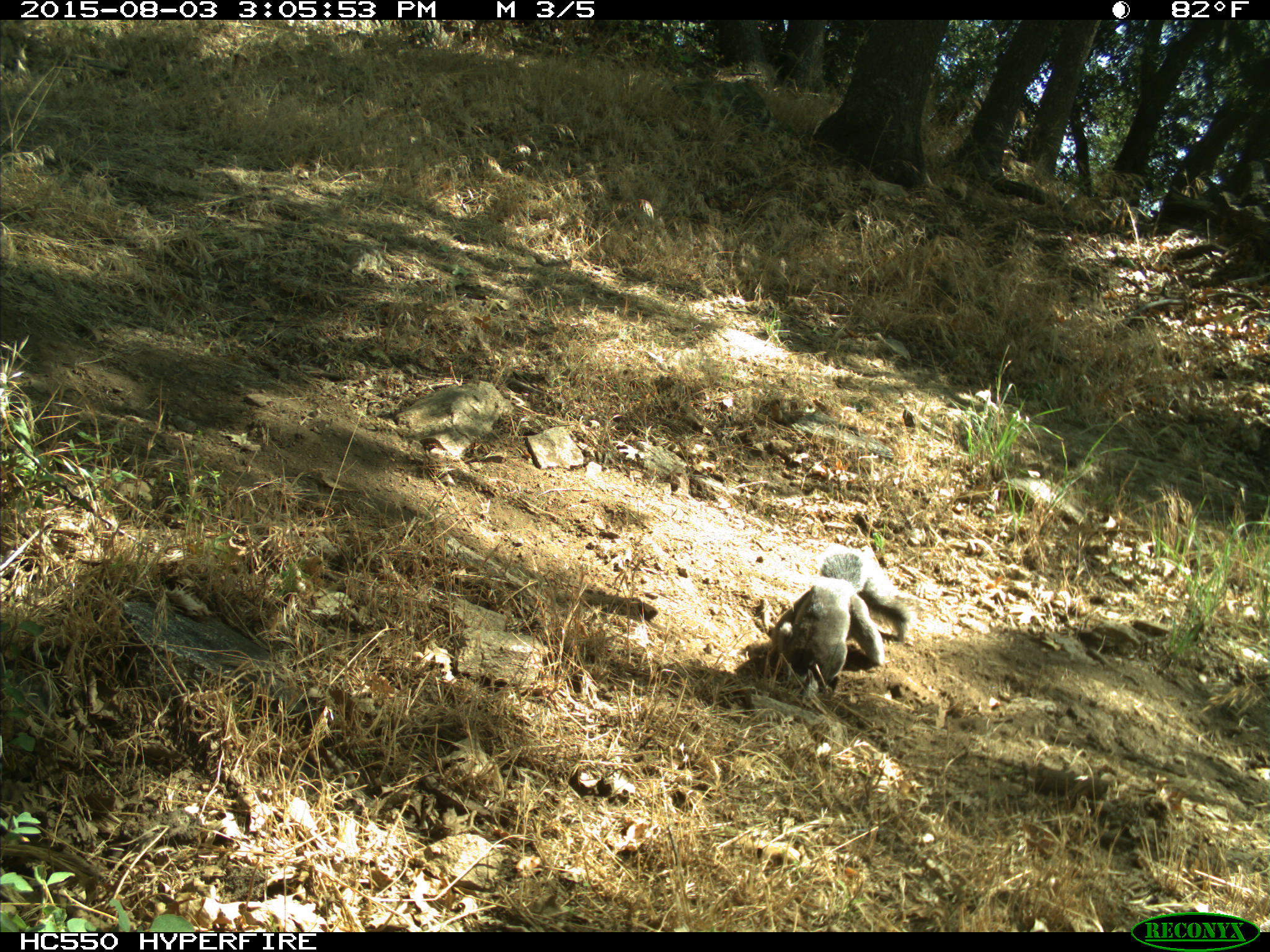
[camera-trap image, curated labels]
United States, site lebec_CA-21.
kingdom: Animalia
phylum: Chordata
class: Mammalia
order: Rodentia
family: Sciuridae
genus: Sciurus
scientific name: Sciurus carolinensis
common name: eastern gray squirrel